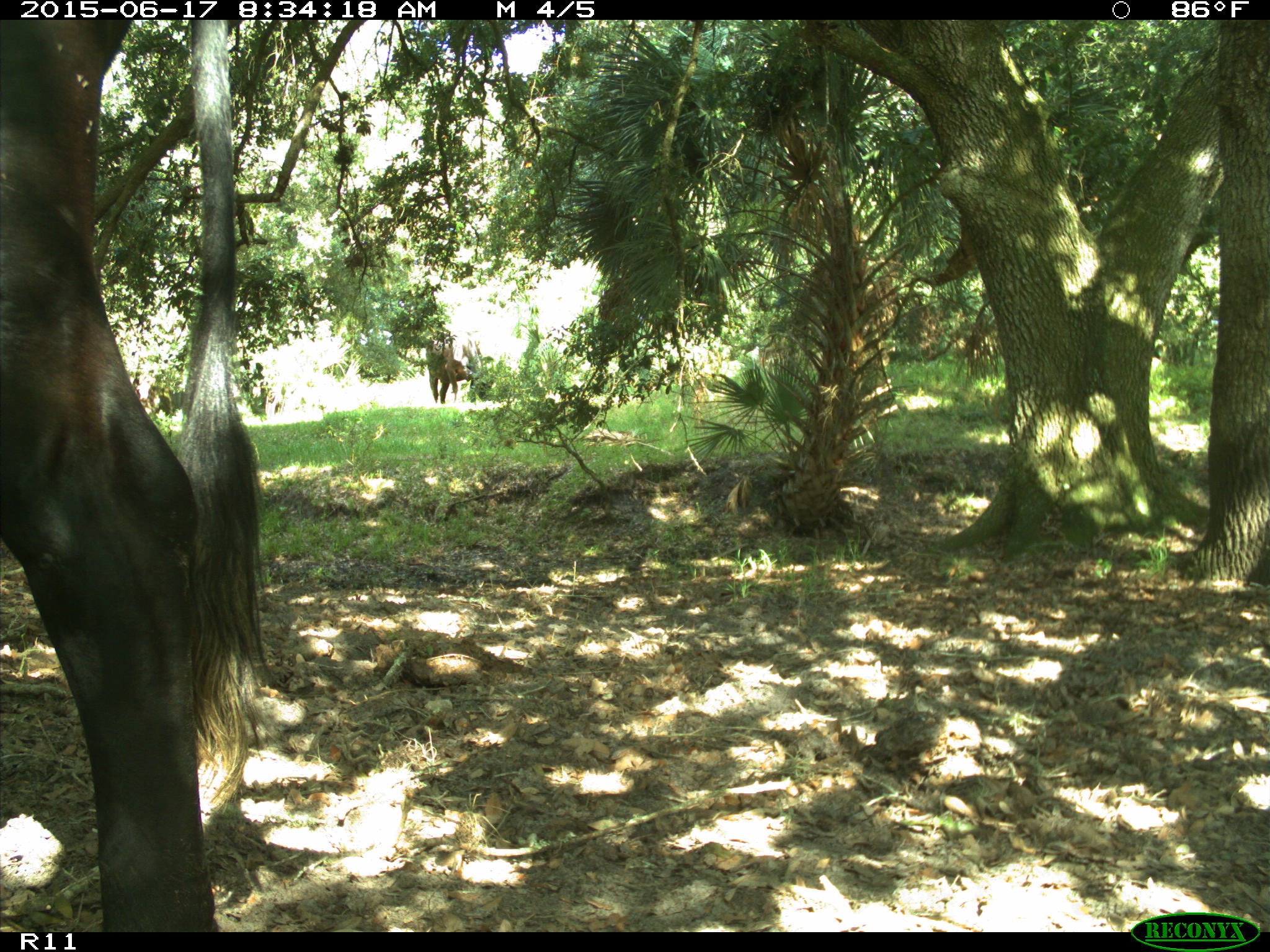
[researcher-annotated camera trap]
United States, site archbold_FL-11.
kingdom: Animalia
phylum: Chordata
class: Mammalia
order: Artiodactyla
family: Bovidae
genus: Bos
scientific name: Bos taurus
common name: domestic cow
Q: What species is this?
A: Bos taurus (domestic cow).